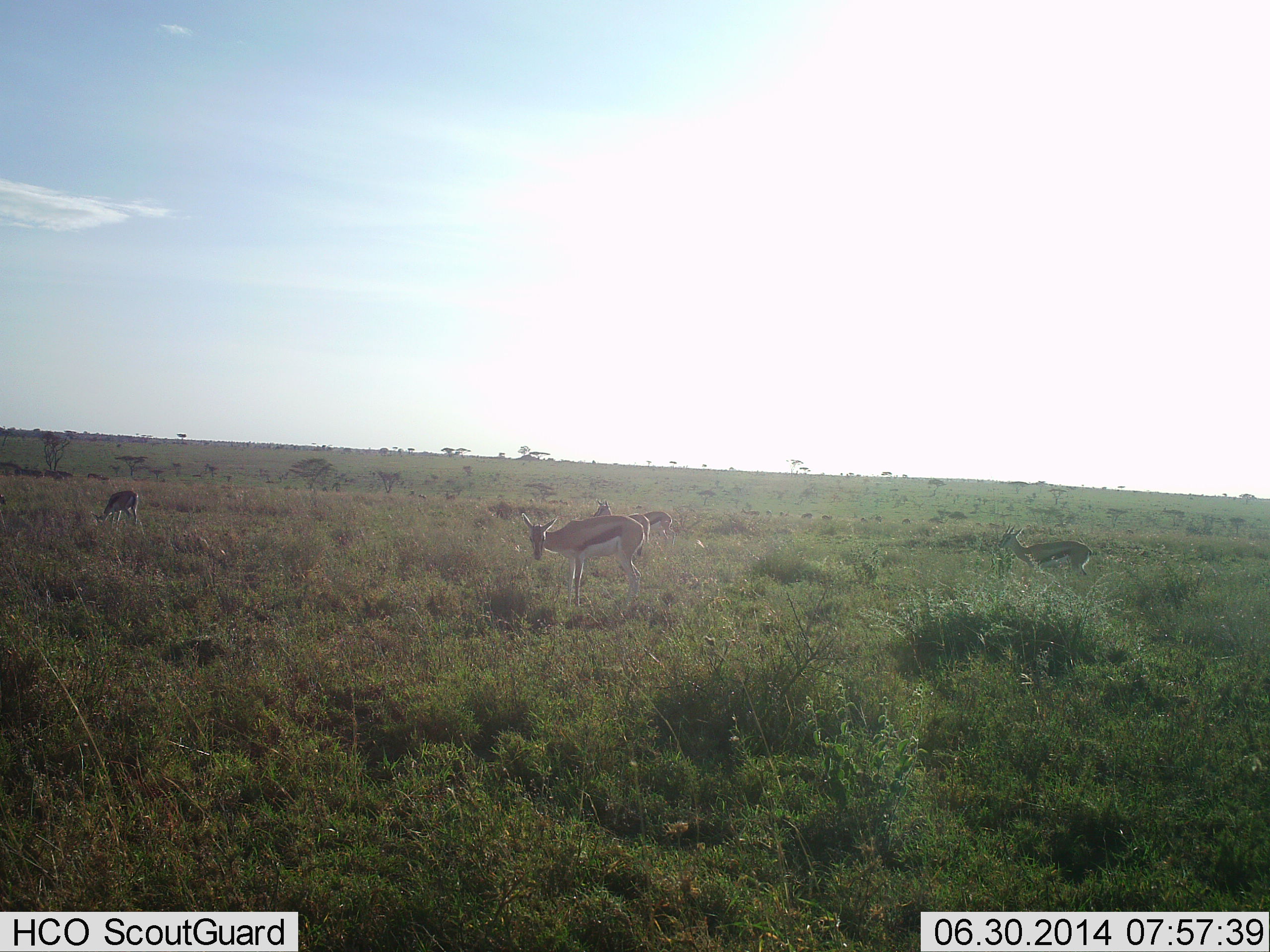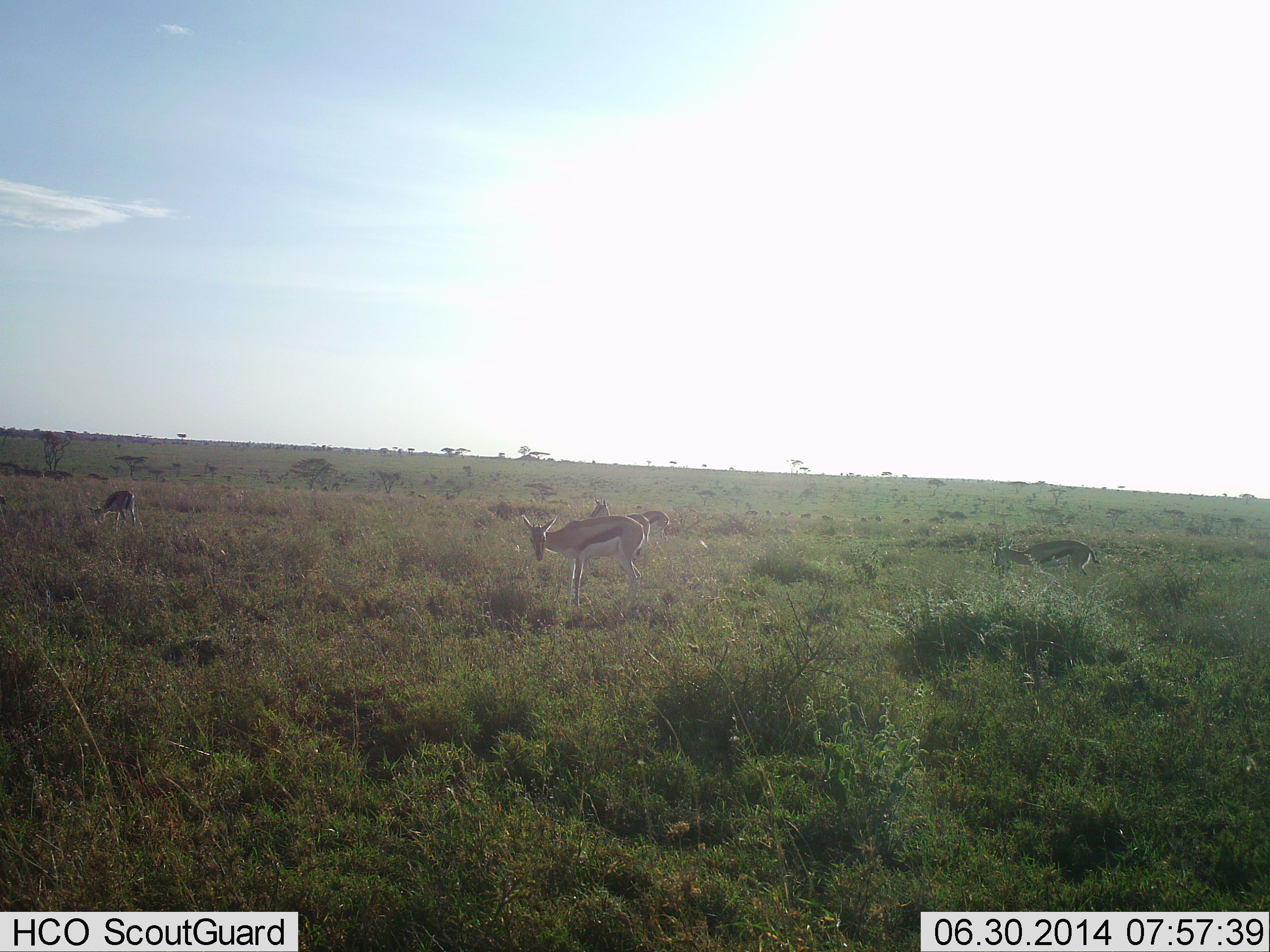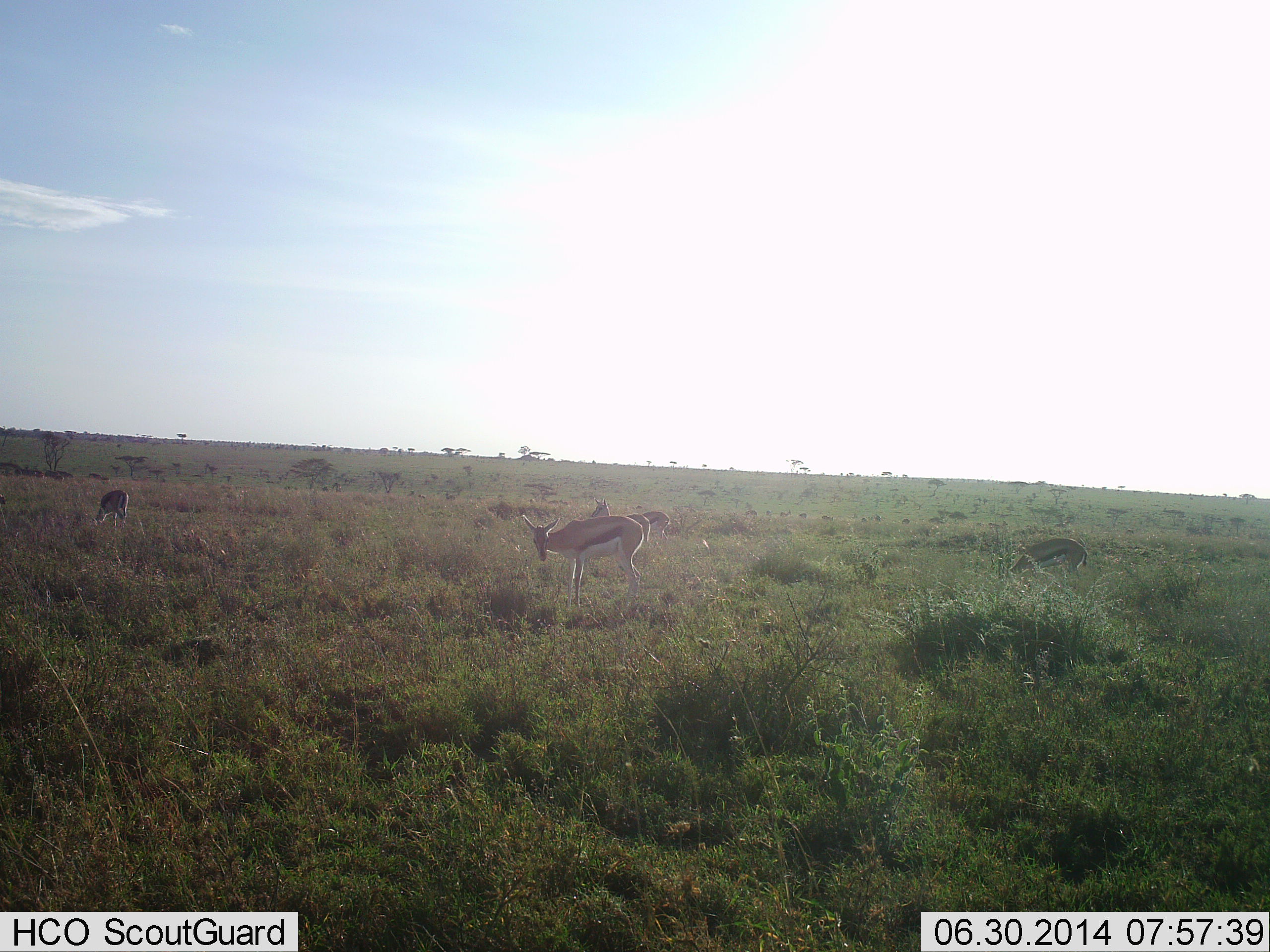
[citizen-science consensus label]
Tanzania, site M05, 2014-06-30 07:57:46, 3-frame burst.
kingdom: Animalia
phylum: Chordata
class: Mammalia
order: Artiodactyla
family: Bovidae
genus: Eudorcas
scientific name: Eudorcas thomsonii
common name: thomson's gazelle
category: gazellethomsons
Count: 4.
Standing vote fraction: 50%.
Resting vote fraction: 0%.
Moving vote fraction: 0%.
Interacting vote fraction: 0%.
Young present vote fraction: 0%.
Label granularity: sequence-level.